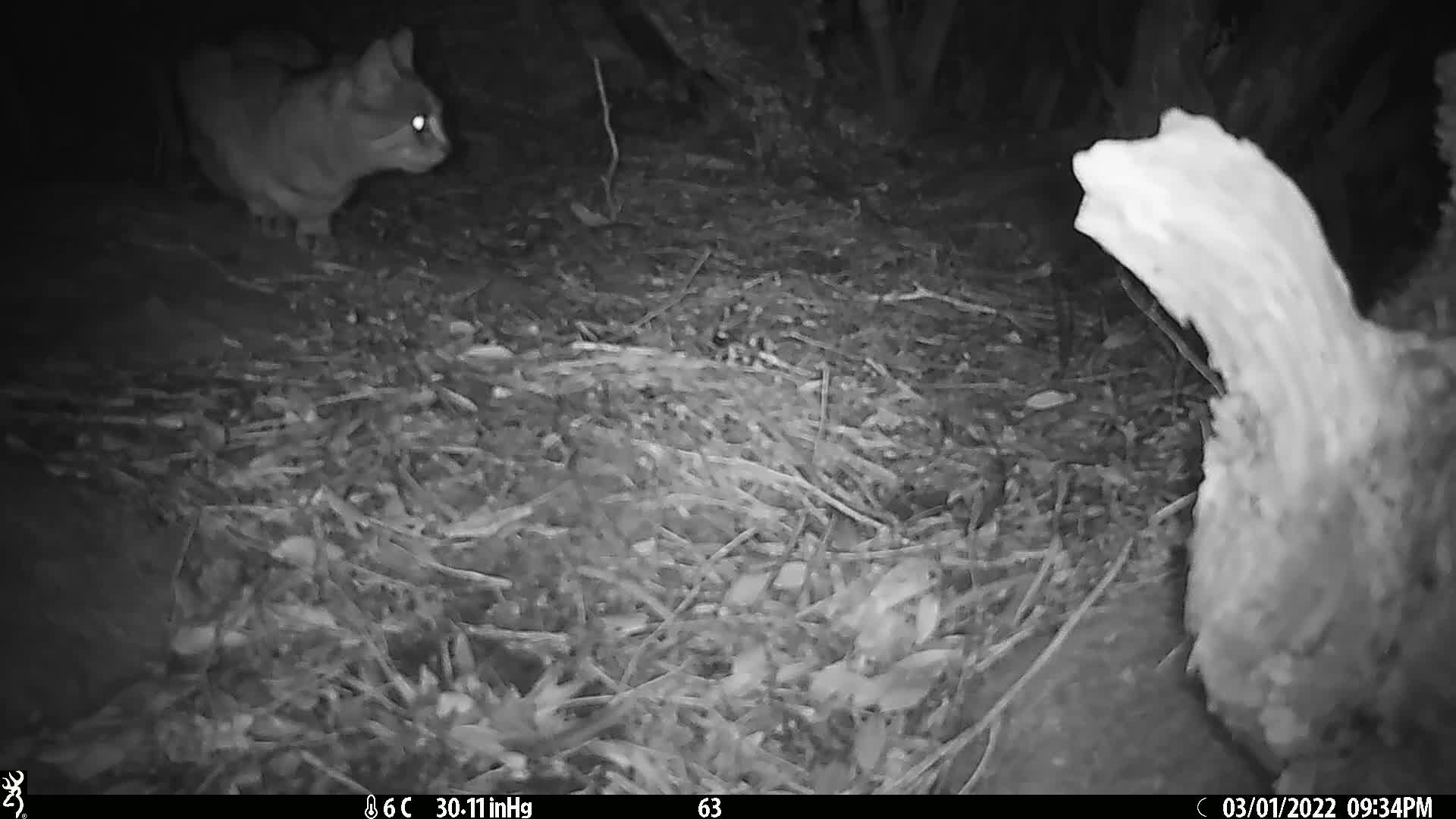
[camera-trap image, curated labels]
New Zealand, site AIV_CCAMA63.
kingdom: Animalia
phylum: Chordata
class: Mammalia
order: Carnivora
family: Felidae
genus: Felis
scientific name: Felis catus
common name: domestic cat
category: cat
Cat (domestic cat) (Felis catus).